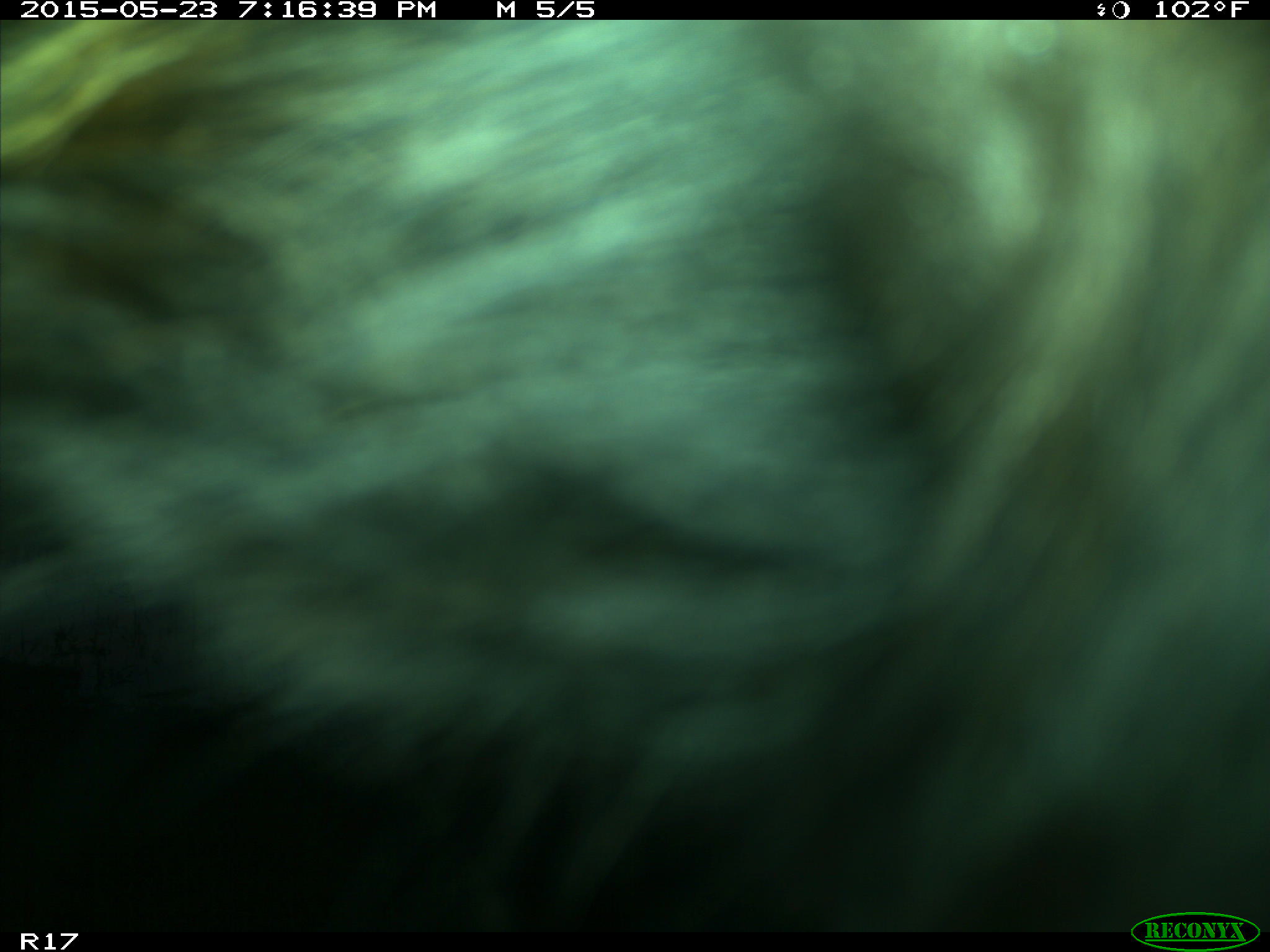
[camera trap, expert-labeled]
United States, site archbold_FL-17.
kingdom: Animalia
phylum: Chordata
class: Mammalia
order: Artiodactyla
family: Bovidae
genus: Bos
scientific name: Bos taurus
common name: domestic cow